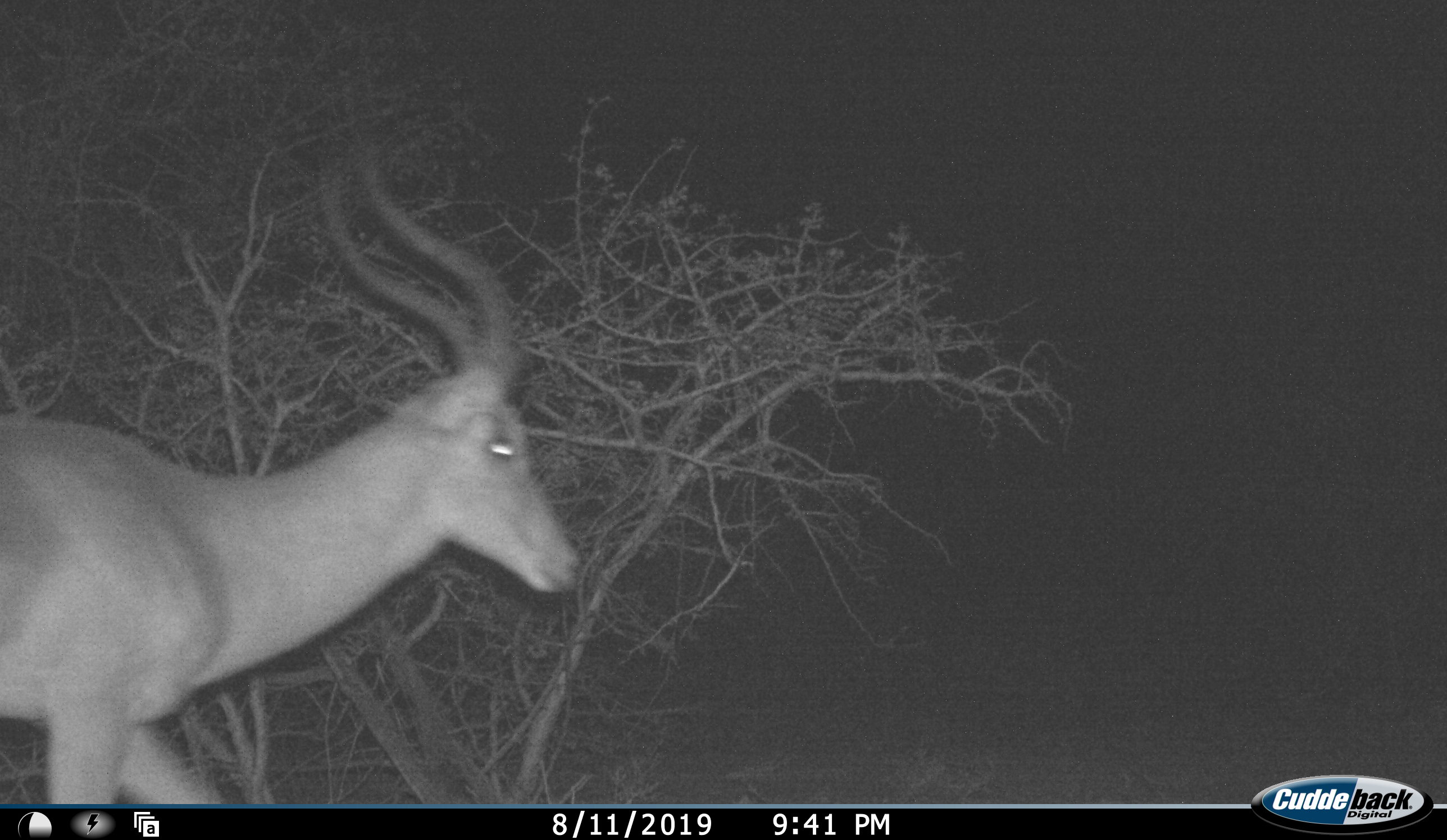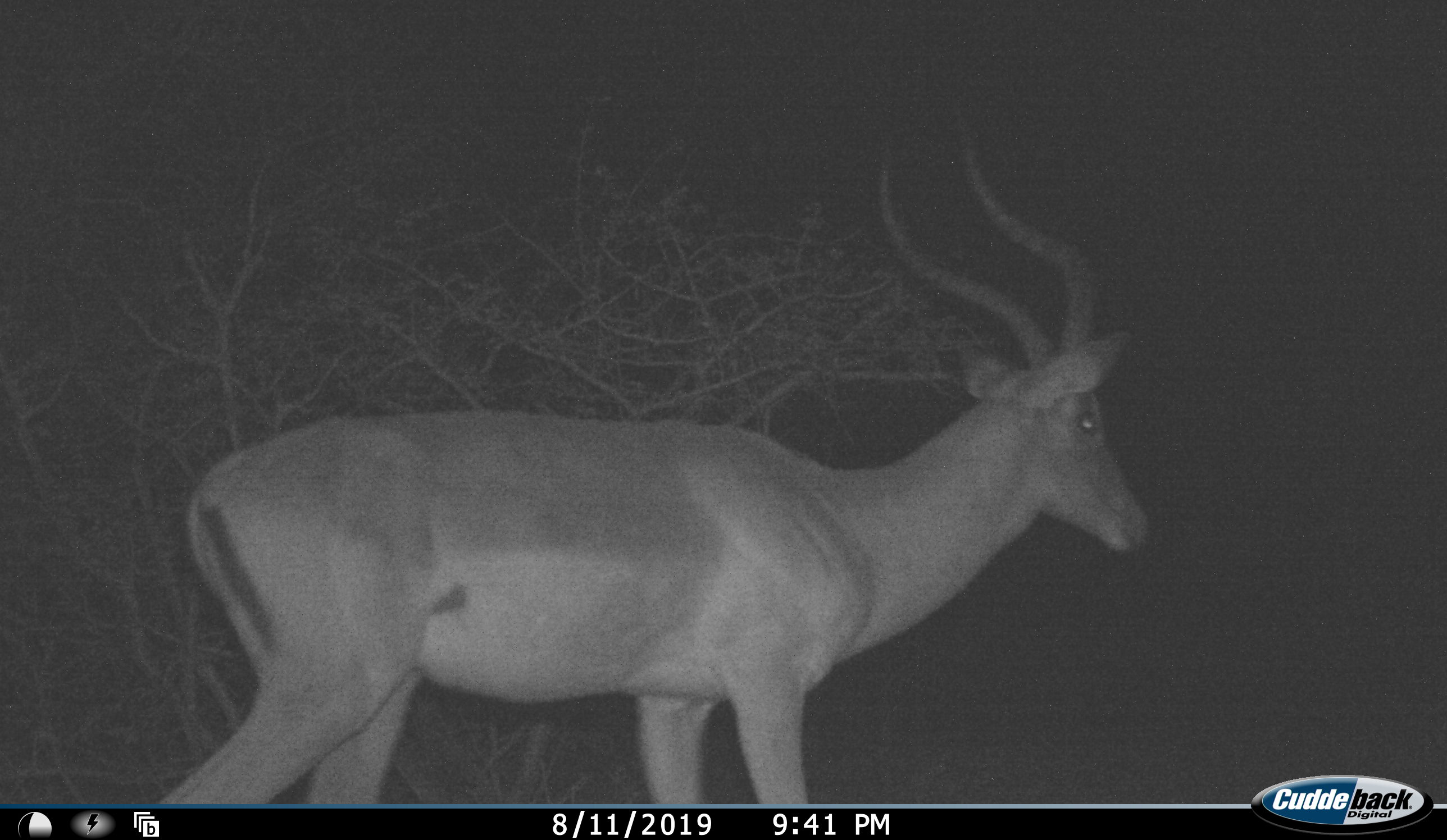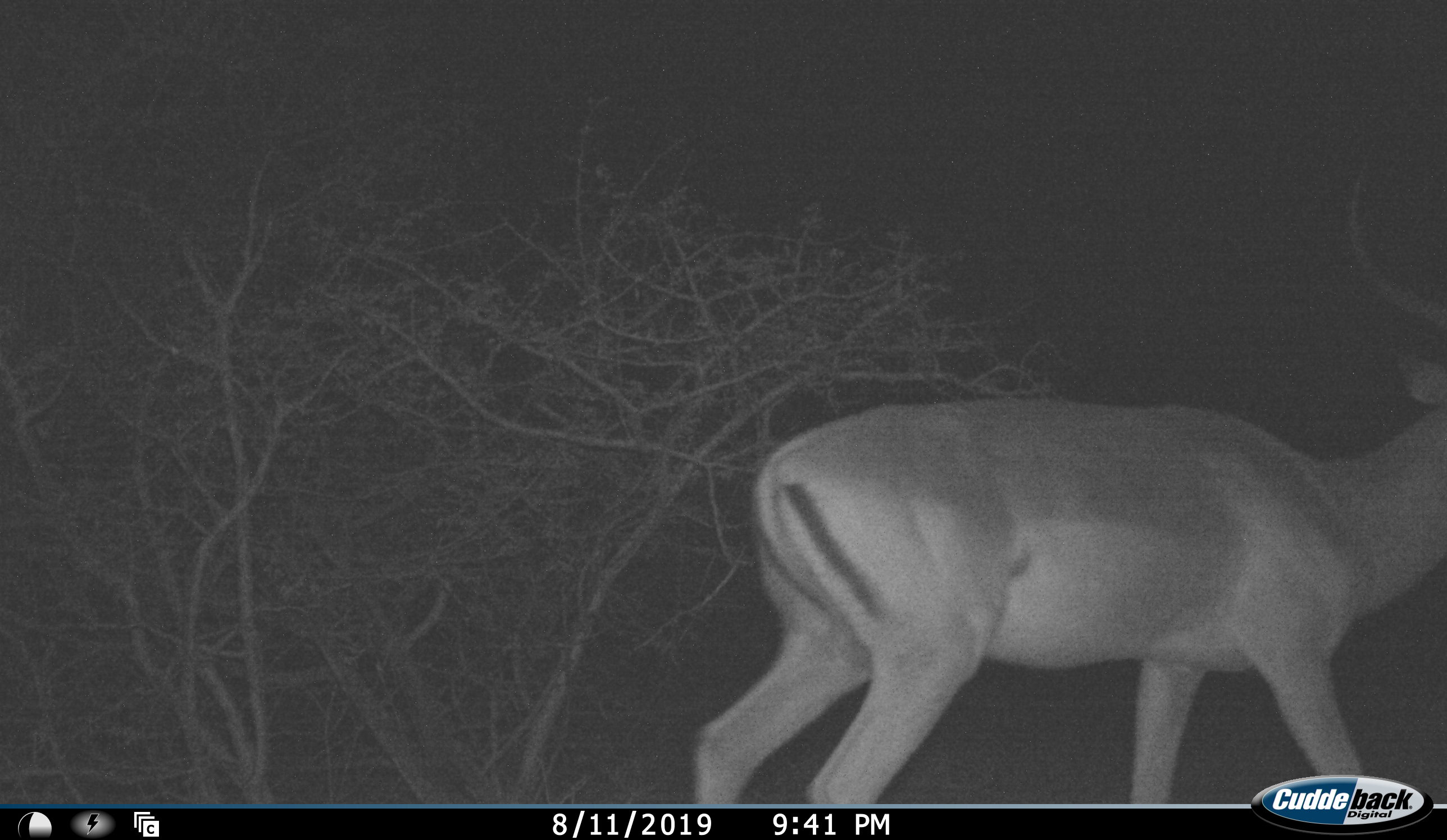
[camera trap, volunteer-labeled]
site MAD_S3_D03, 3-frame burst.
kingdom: Animalia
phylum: Chordata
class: Mammalia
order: Artiodactyla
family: Bovidae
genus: Aepyceros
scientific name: Aepyceros melampus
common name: impala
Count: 1.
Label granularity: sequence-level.